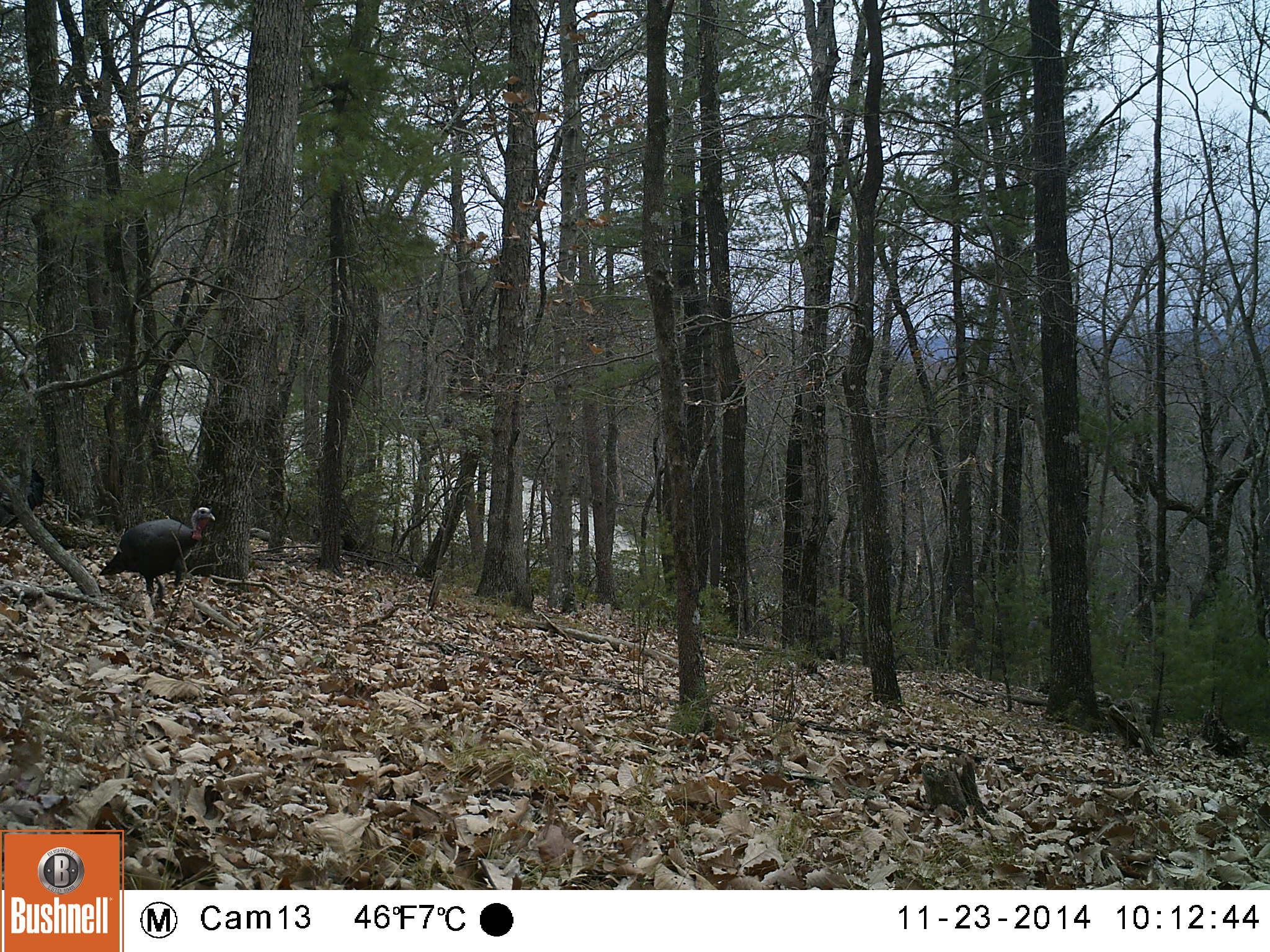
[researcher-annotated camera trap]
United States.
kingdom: Animalia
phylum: Chordata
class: Aves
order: Galliformes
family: Phasianidae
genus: Meleagris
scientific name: Meleagris gallopavo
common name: wild turkey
Wild Turkey (Meleagris gallopavo).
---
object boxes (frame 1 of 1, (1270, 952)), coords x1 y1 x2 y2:
Wild Turkey: 98 499 227 612